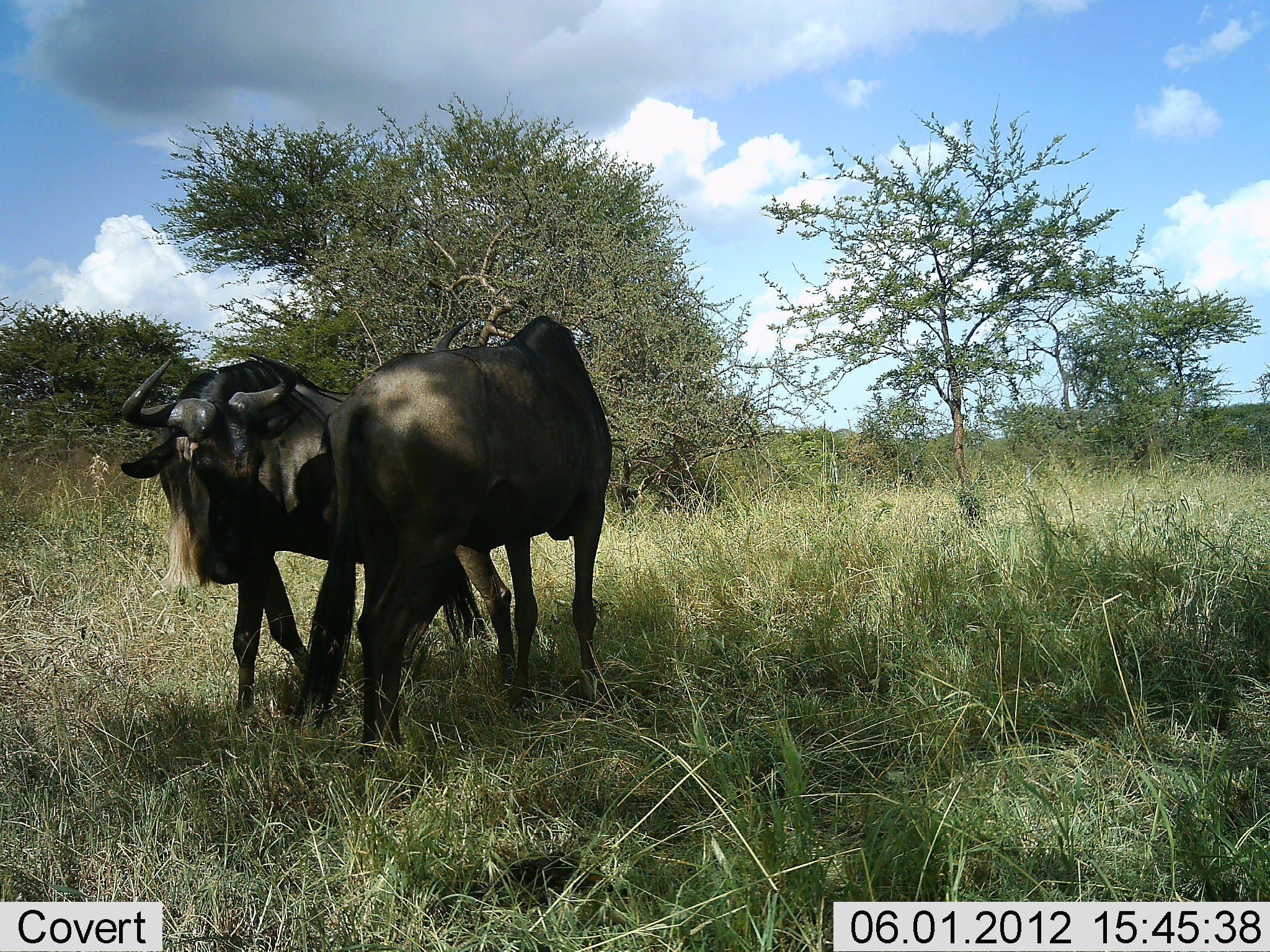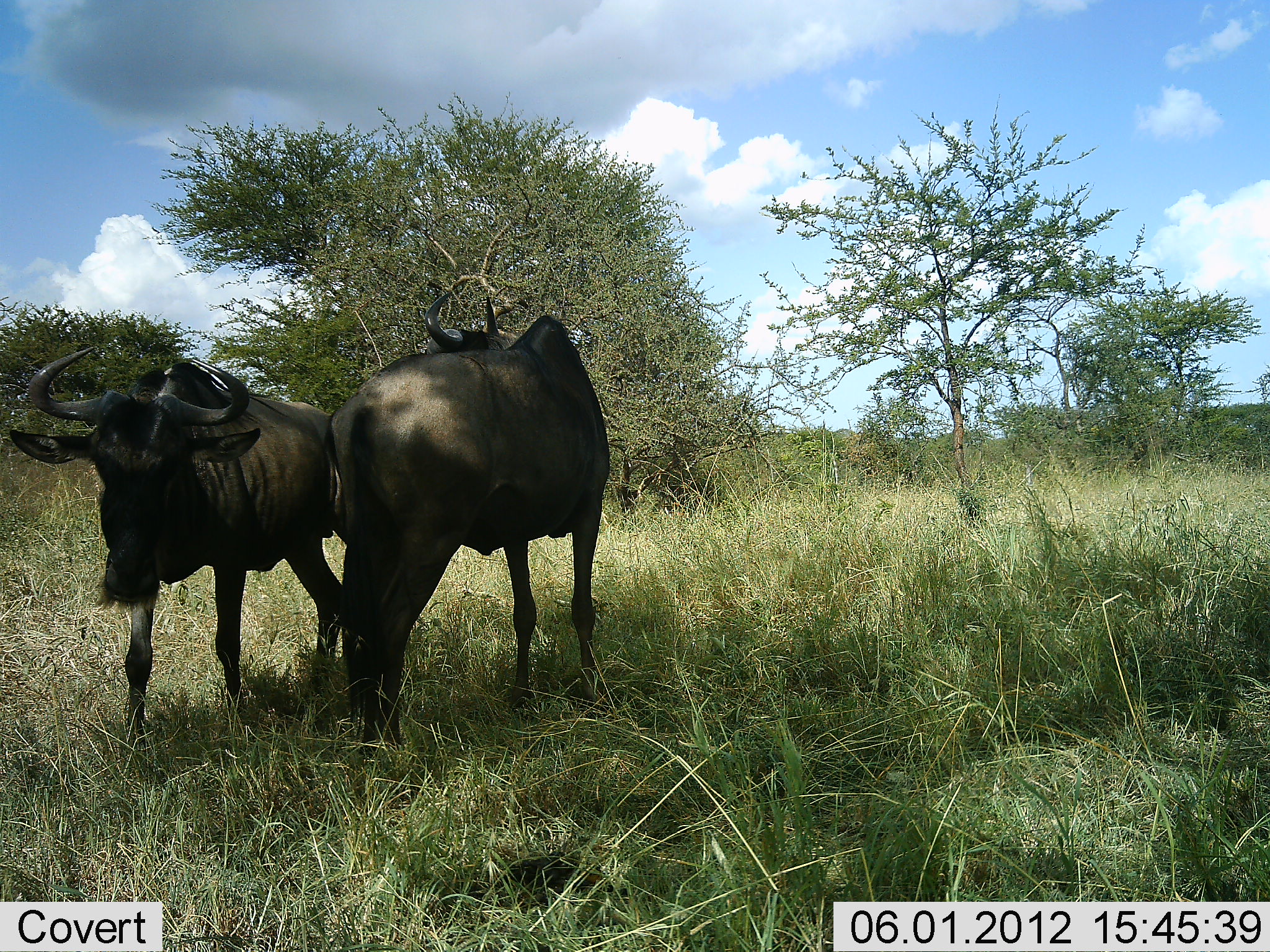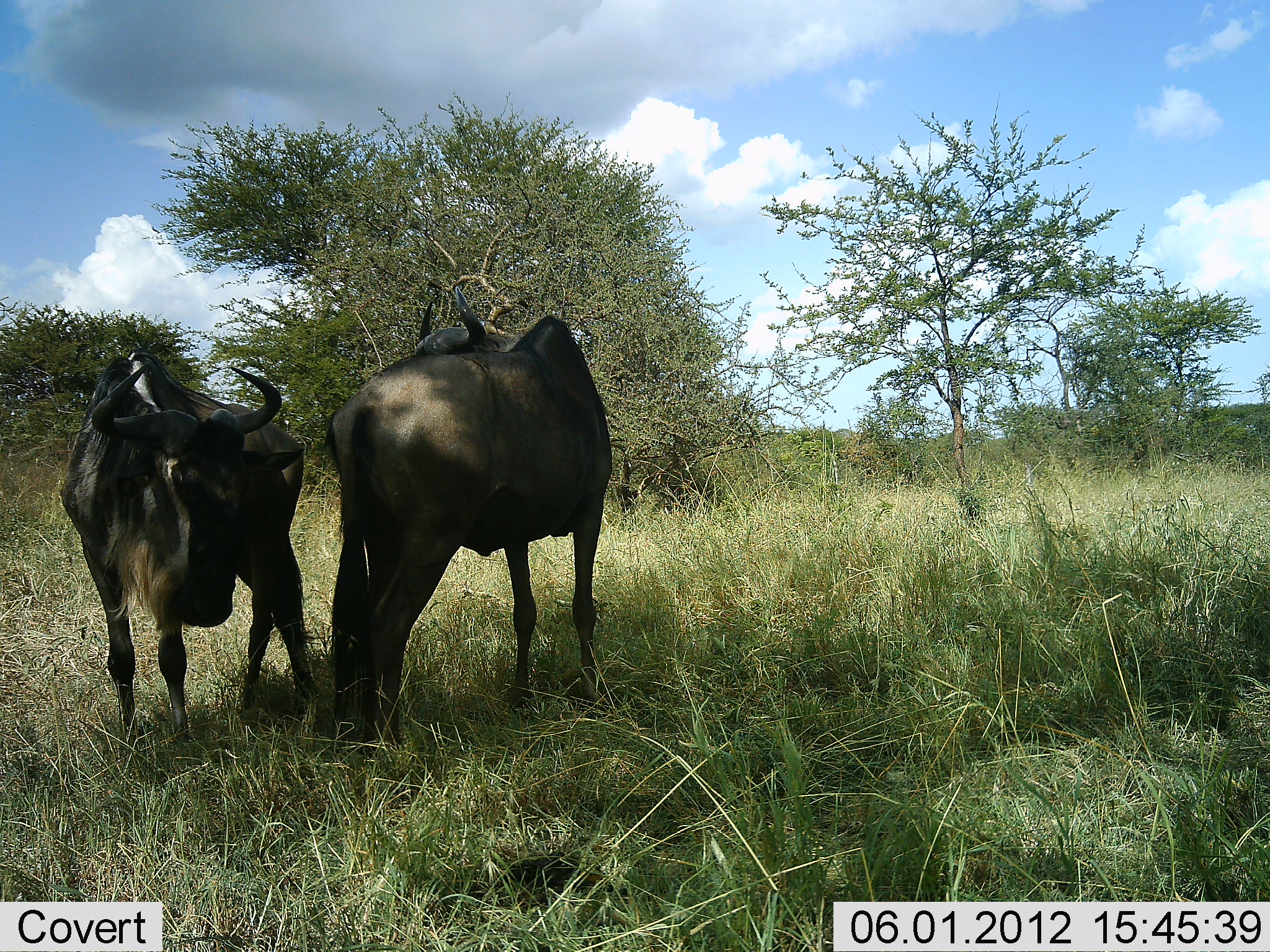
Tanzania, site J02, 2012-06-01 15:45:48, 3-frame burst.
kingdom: Animalia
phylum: Chordata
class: Mammalia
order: Artiodactyla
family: Bovidae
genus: Connochaetes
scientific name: Connochaetes taurinus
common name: blue wildebeest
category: wildebeest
Wildebeest (blue wildebeest) (Connochaetes taurinus), count 2. Behavior (volunteer vote fractions): standing 60%, resting 0%, moving 50%, interacting 50%. Young present (vote fraction): 0%. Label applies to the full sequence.